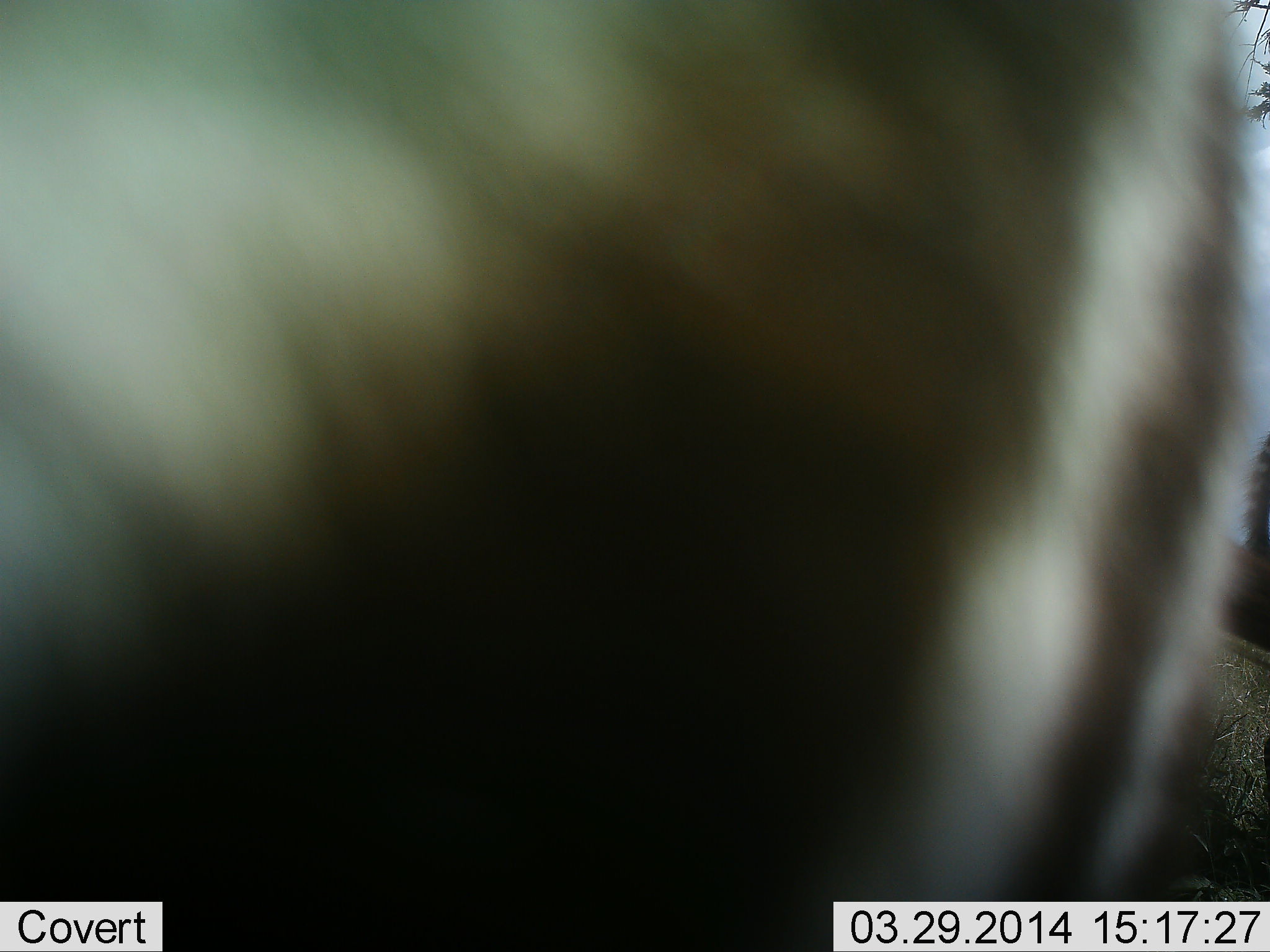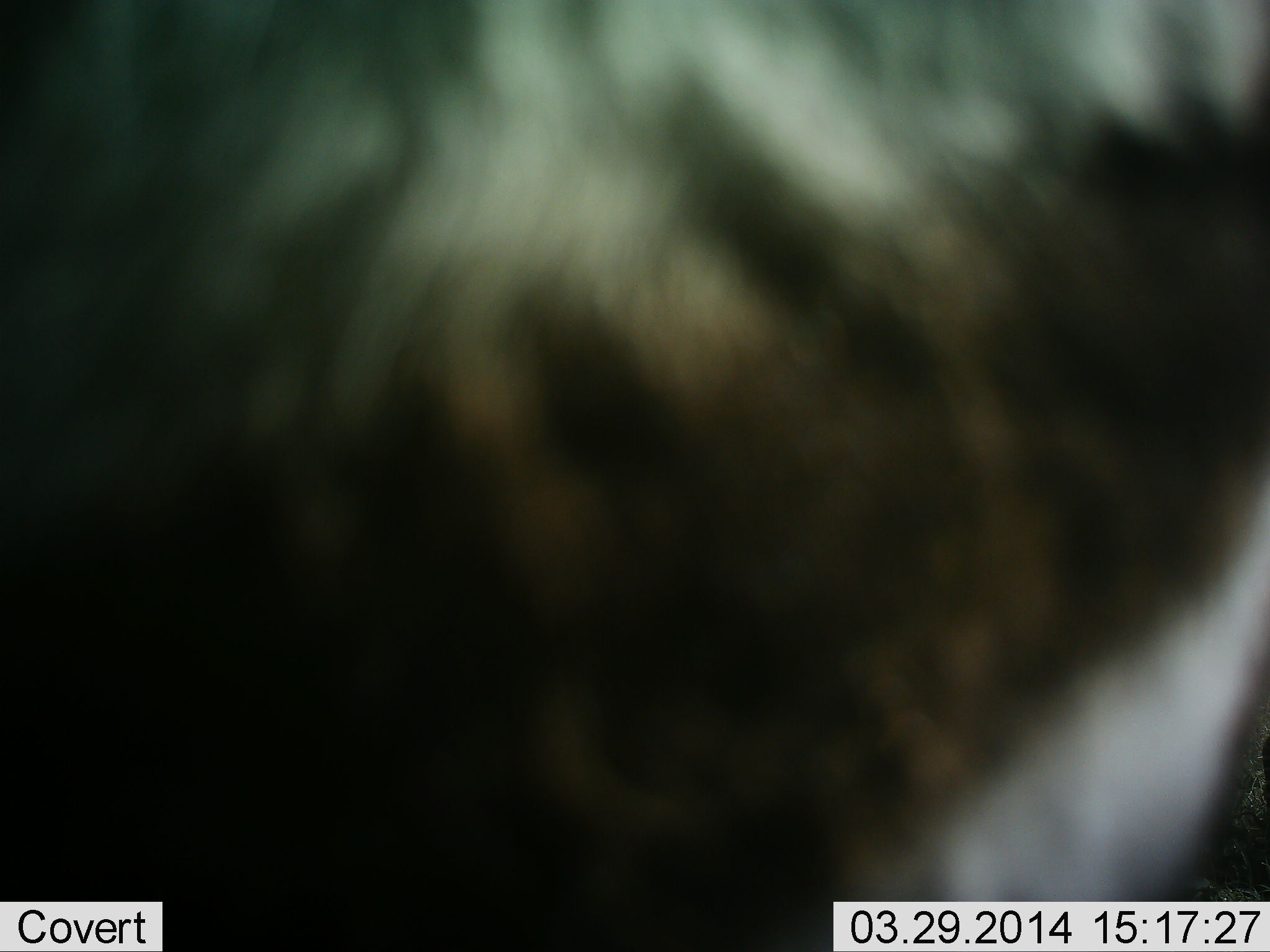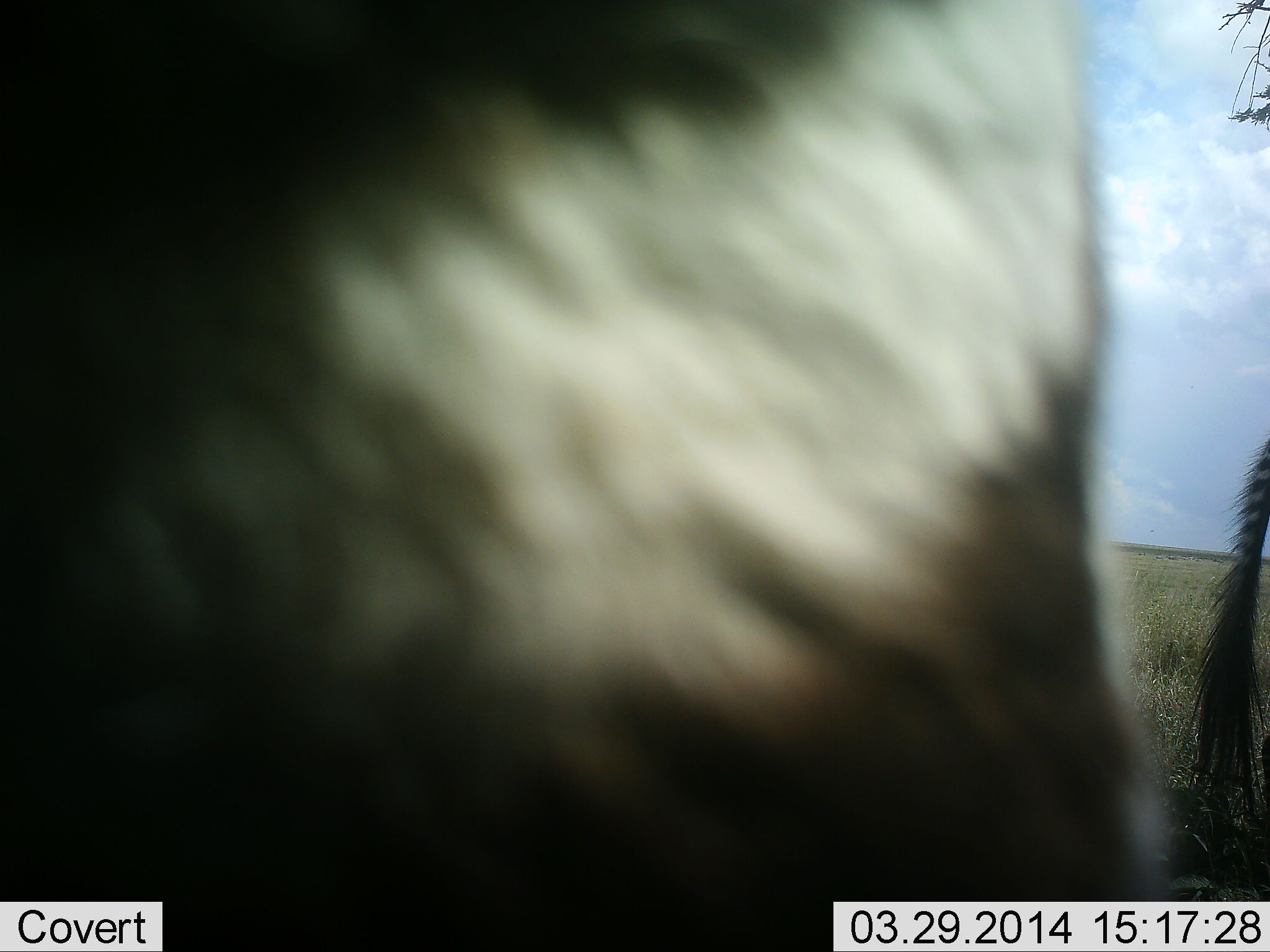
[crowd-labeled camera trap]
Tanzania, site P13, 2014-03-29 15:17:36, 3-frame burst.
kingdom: Animalia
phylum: Chordata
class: Mammalia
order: Perissodactyla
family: Equidae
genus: Equus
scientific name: Equus quagga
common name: plains zebra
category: zebra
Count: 1.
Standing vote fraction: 72%.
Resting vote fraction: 0%.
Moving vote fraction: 28%.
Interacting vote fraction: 3%.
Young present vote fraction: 0%.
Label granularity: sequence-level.